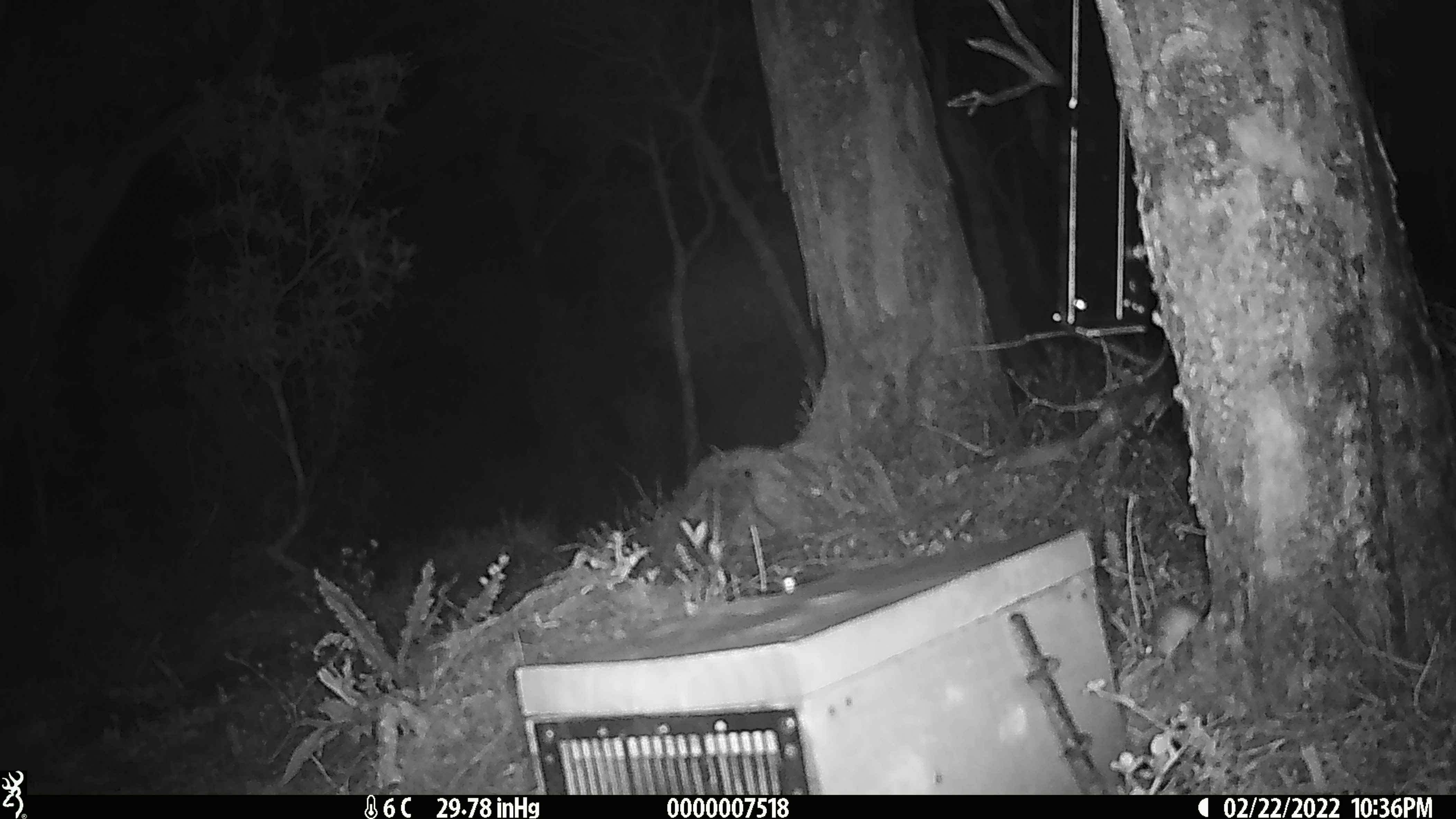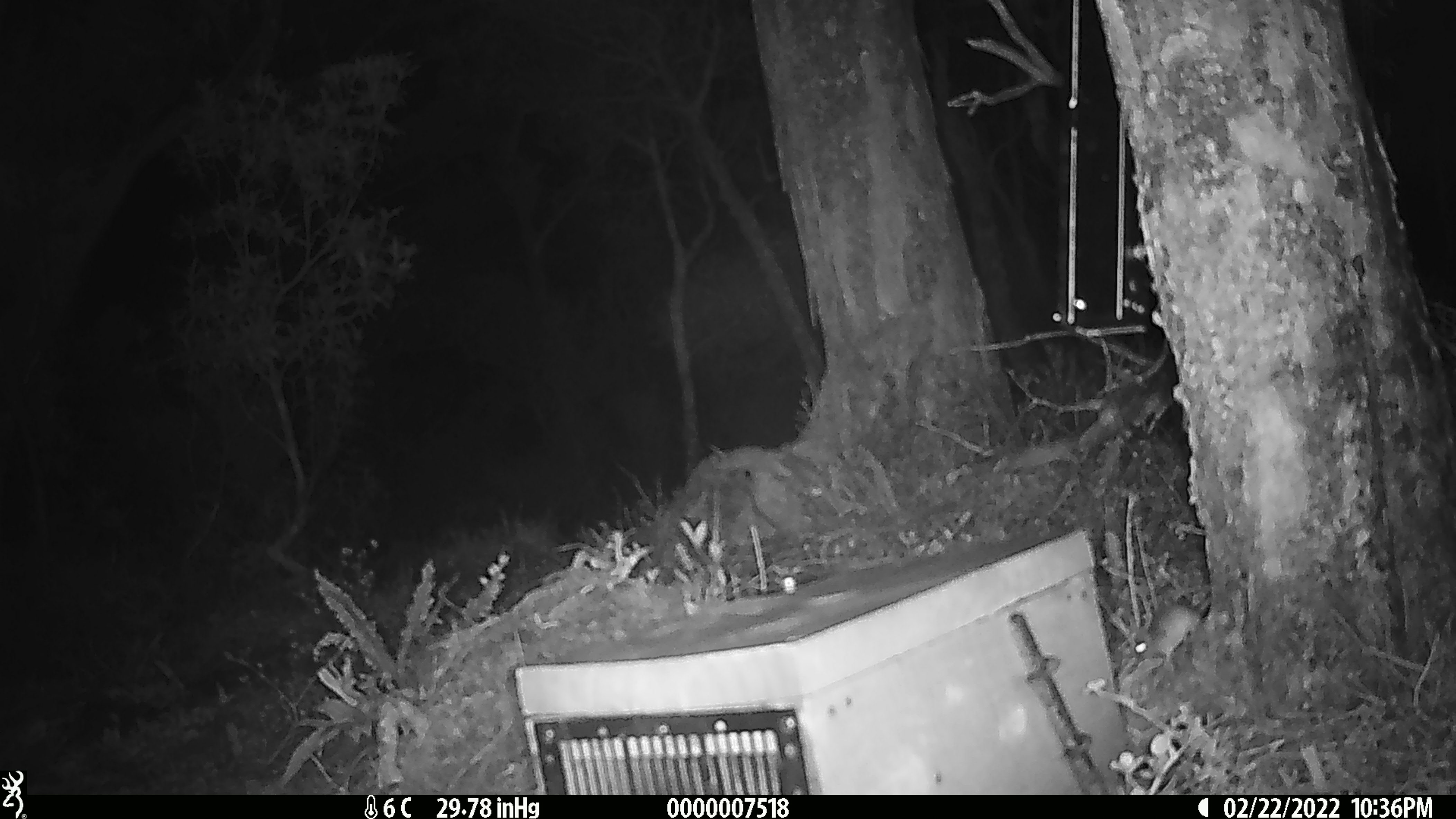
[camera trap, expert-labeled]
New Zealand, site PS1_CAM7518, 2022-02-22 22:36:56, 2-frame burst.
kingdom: Animalia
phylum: Chordata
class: Mammalia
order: Rodentia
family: Muridae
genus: Mus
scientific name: Mus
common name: mouse